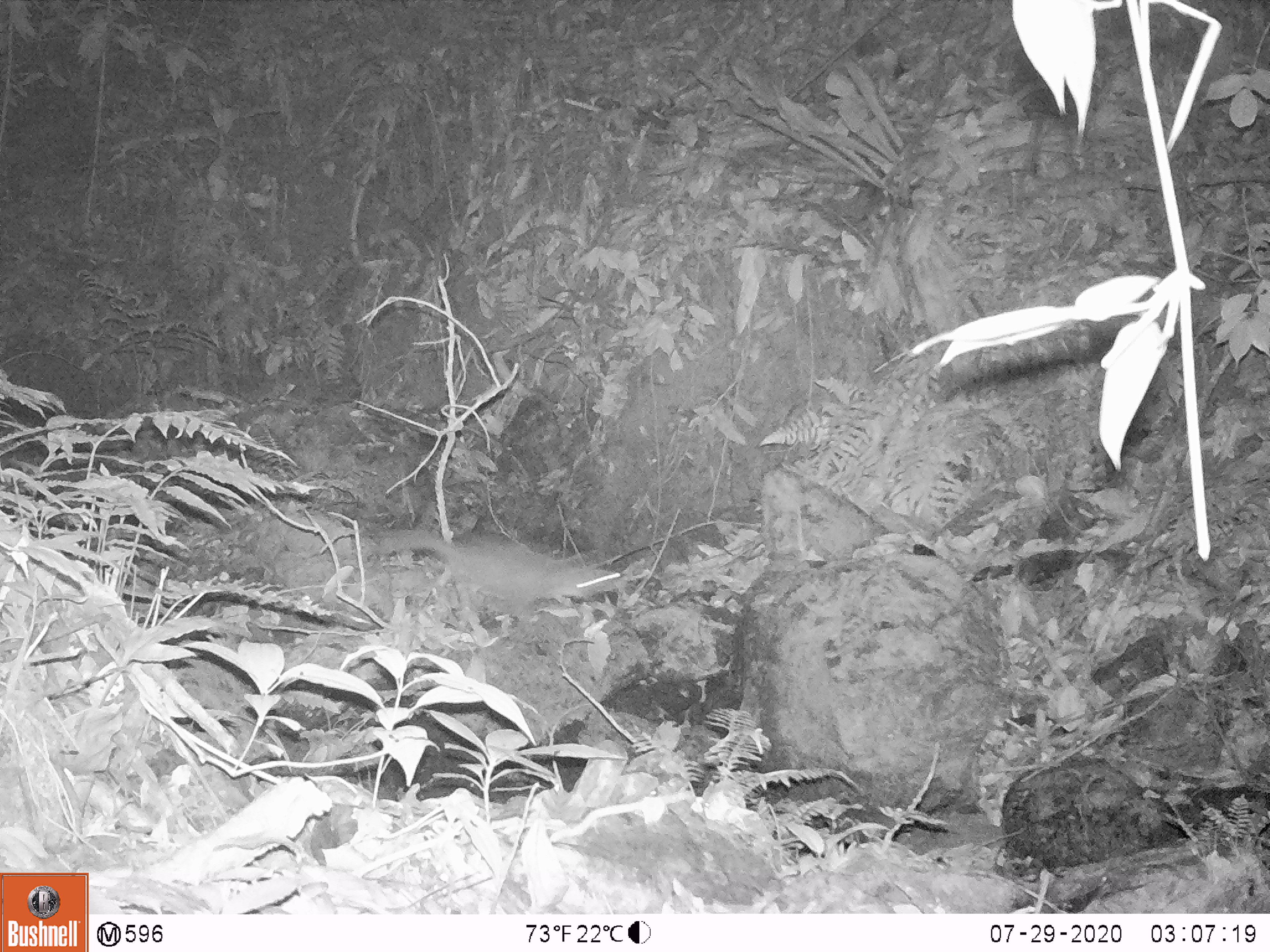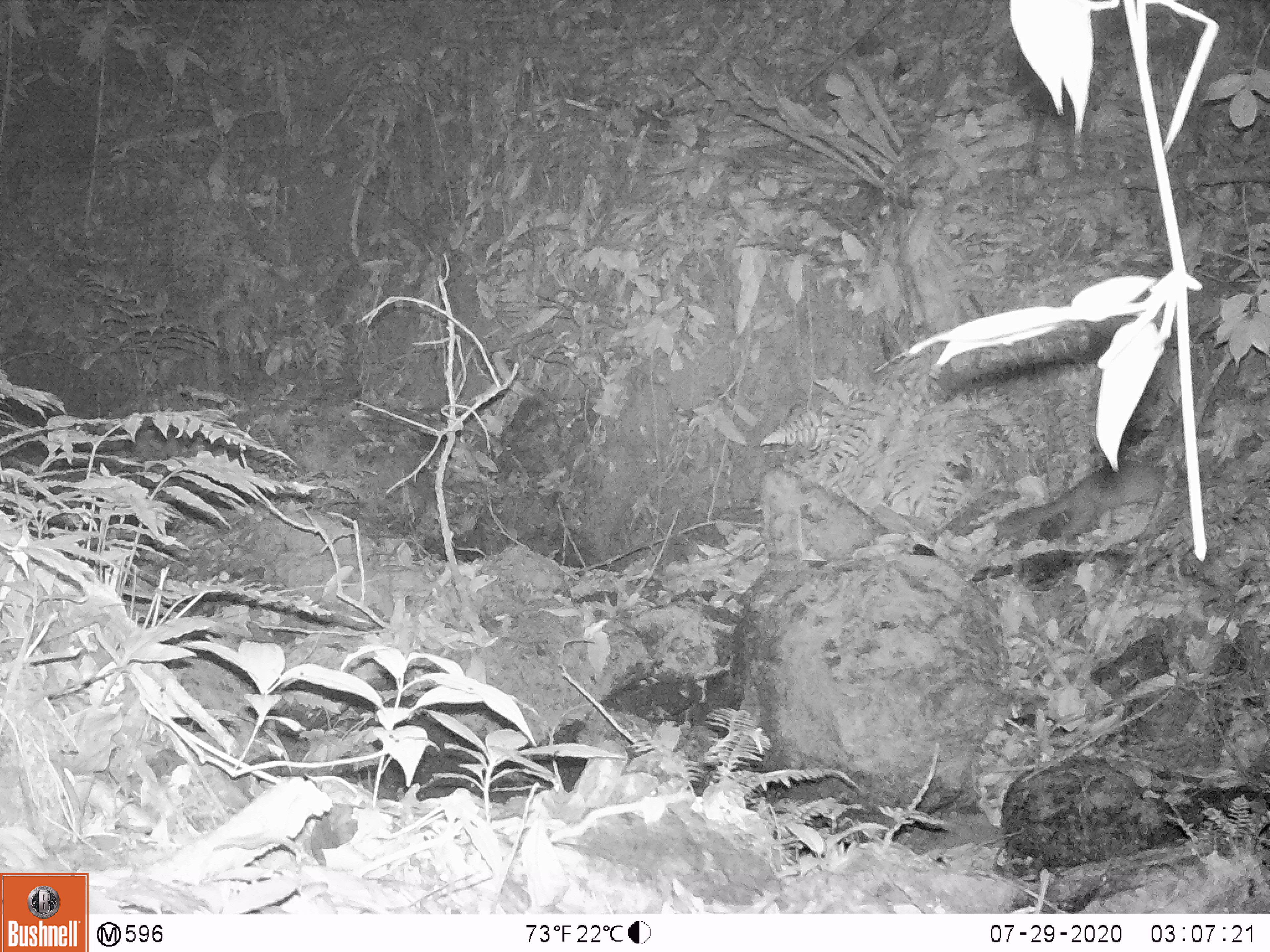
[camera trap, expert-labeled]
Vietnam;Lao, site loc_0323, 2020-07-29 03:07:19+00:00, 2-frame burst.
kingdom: Animalia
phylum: Chordata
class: Mammalia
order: Carnivora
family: Mustelidae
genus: Melogale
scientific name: Melogale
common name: ferret badger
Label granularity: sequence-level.